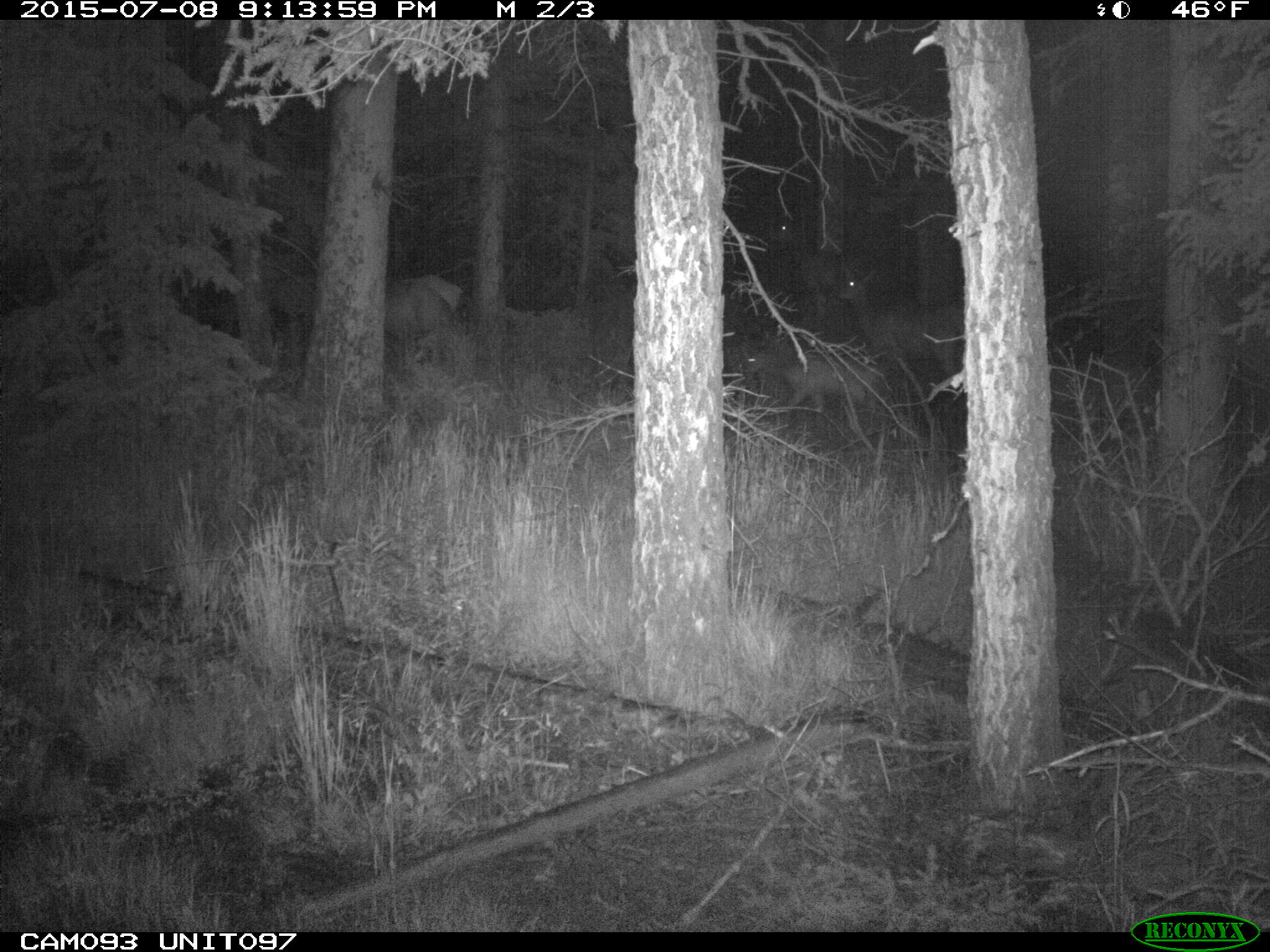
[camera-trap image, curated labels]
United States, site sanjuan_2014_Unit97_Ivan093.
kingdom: Animalia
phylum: Chordata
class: Mammalia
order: Artiodactyla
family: Cervidae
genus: Cervus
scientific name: Cervus elaphus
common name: red deer